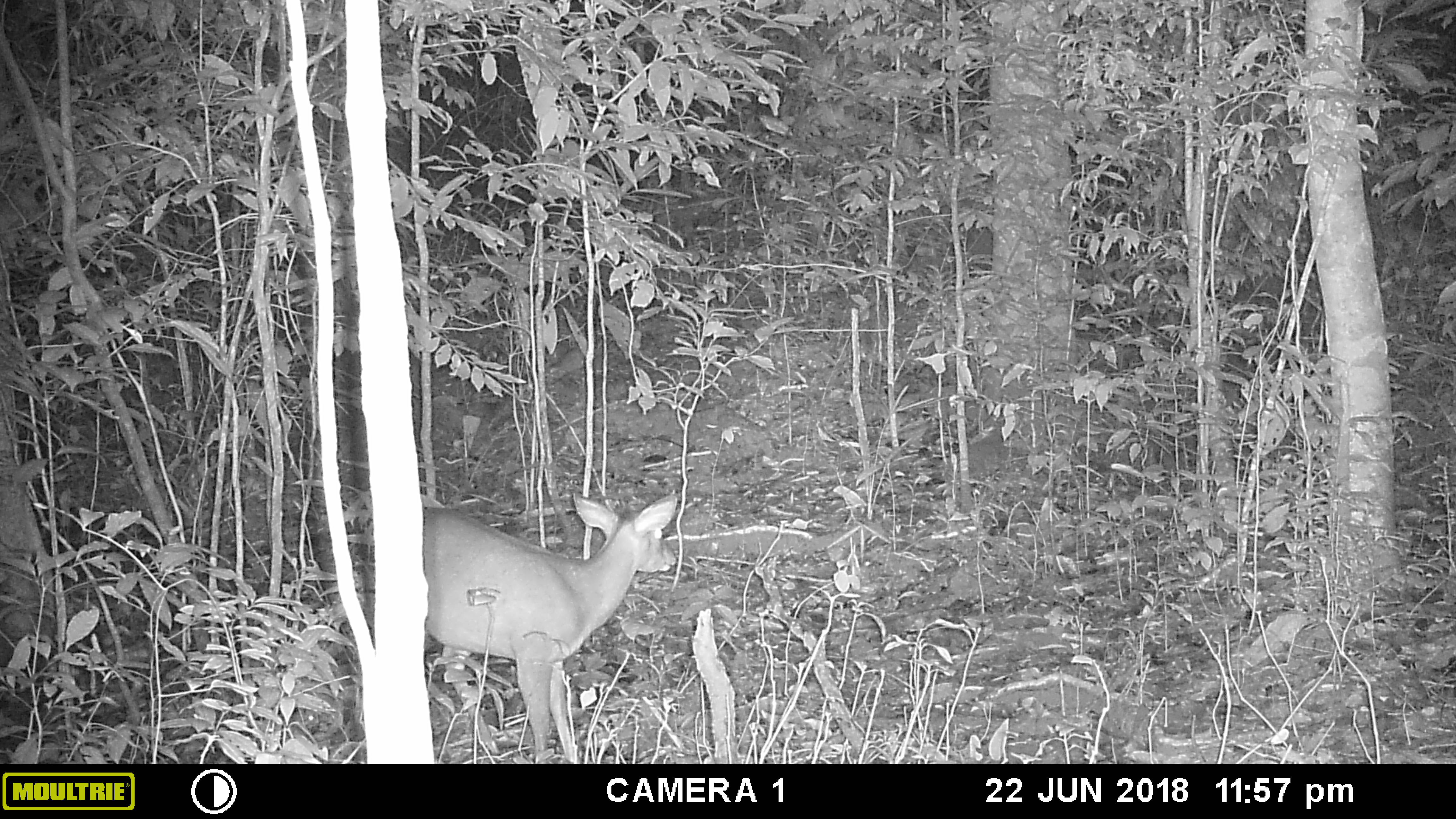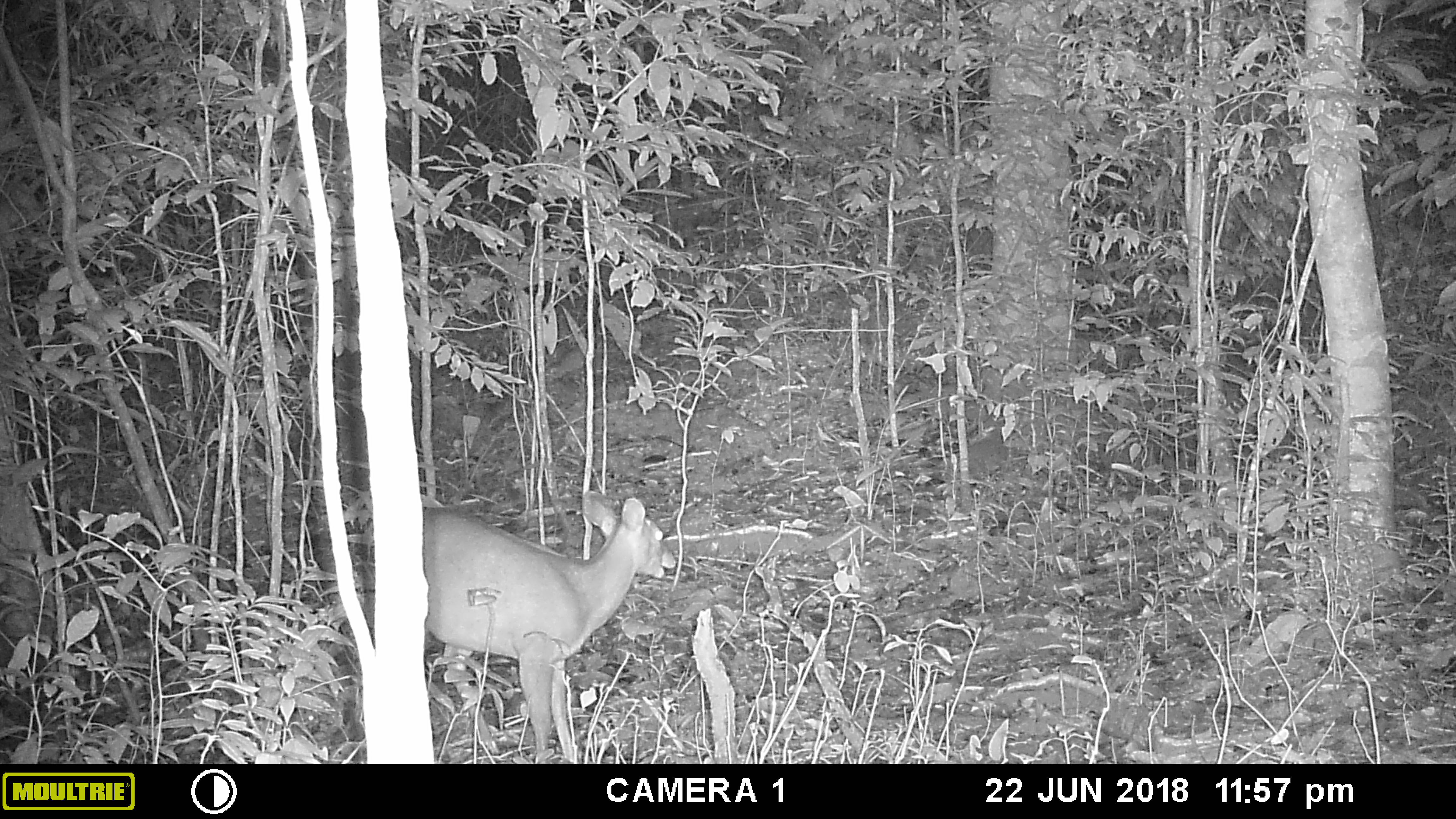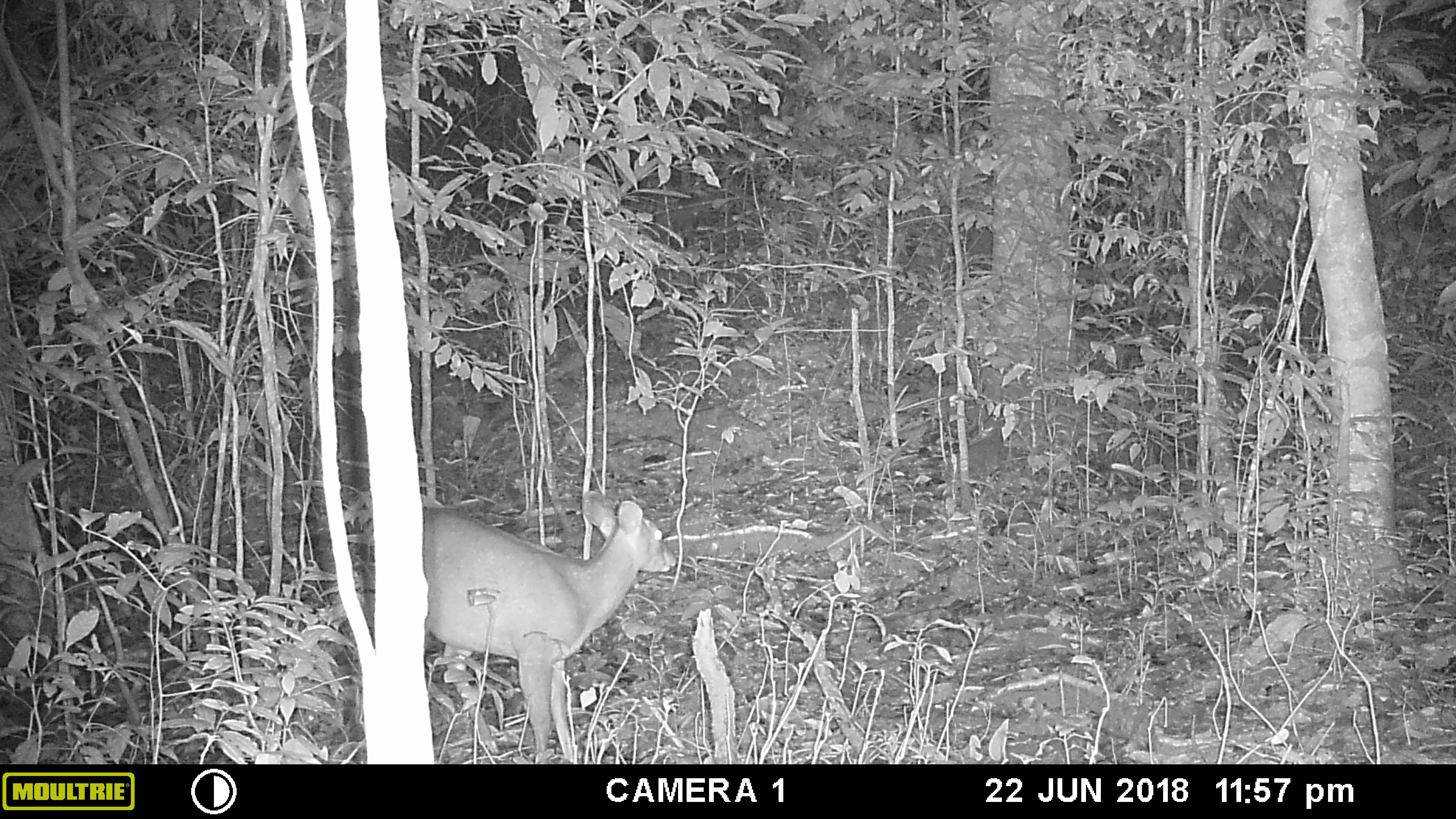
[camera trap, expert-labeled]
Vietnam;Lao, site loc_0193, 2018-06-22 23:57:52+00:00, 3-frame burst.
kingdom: Animalia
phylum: Chordata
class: Mammalia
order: Artiodactyla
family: Cervidae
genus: Muntiacus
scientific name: Muntiacus vuquangensis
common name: large-antlered muntjac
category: large antlered muntjac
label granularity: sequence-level